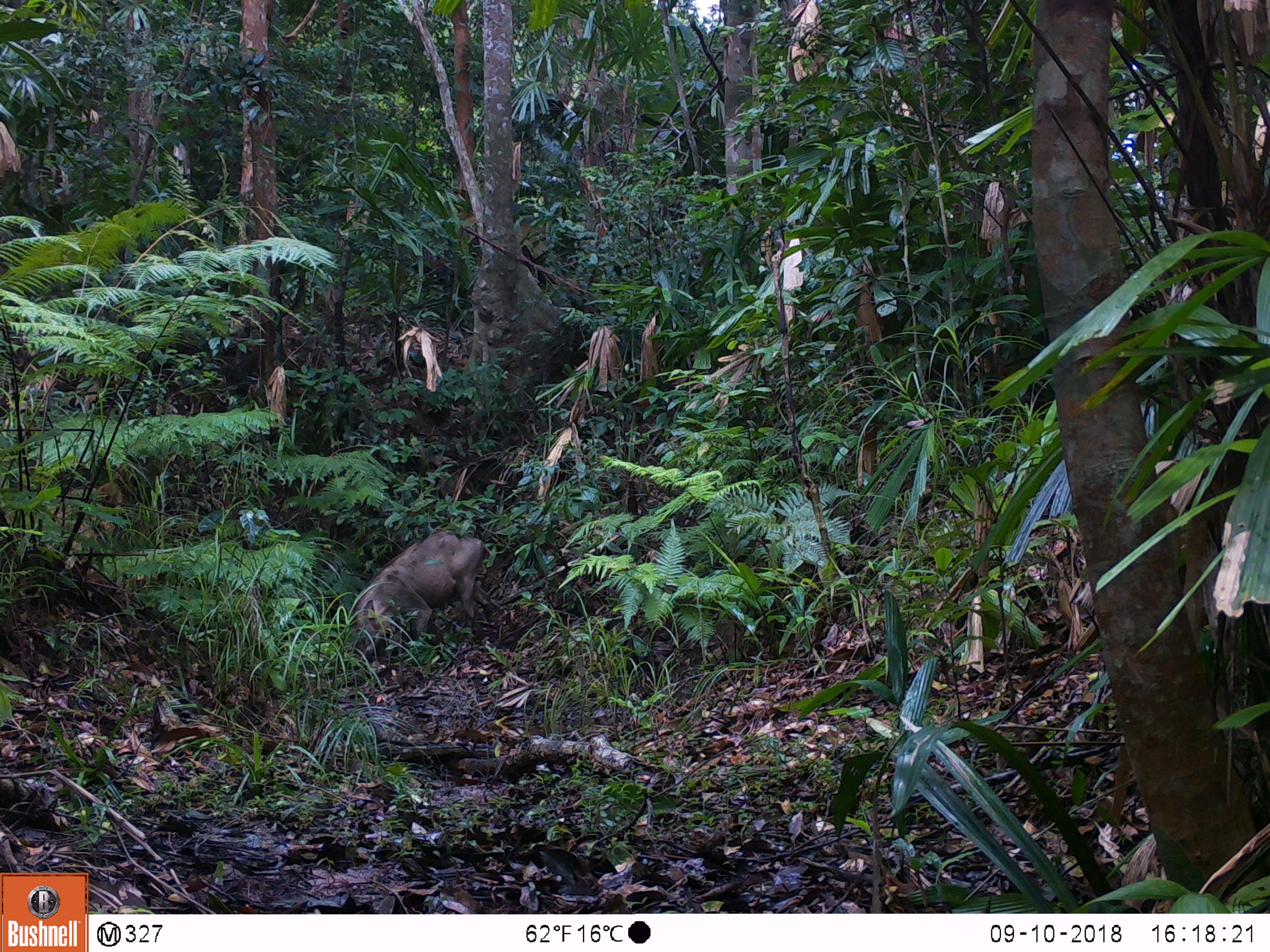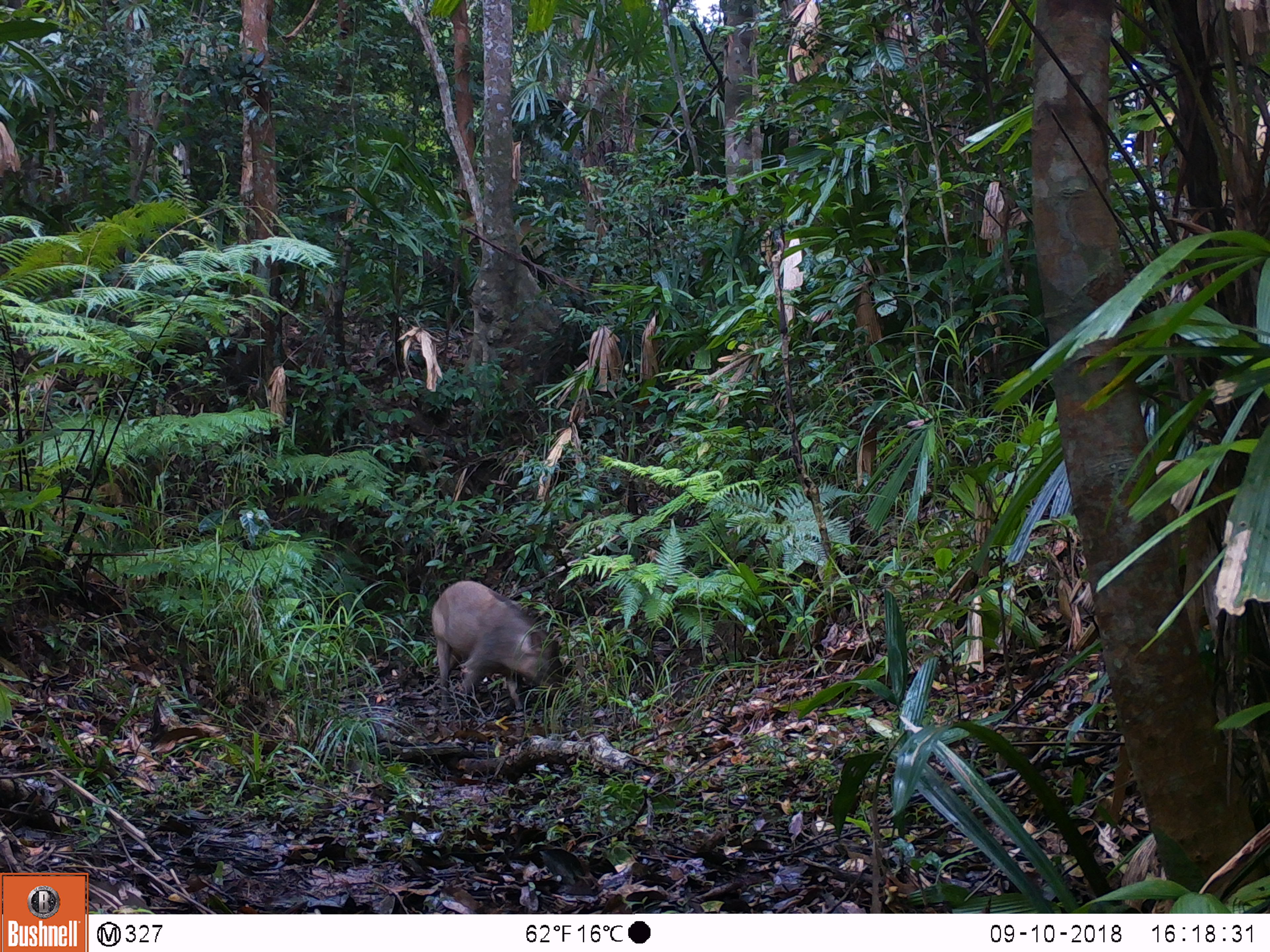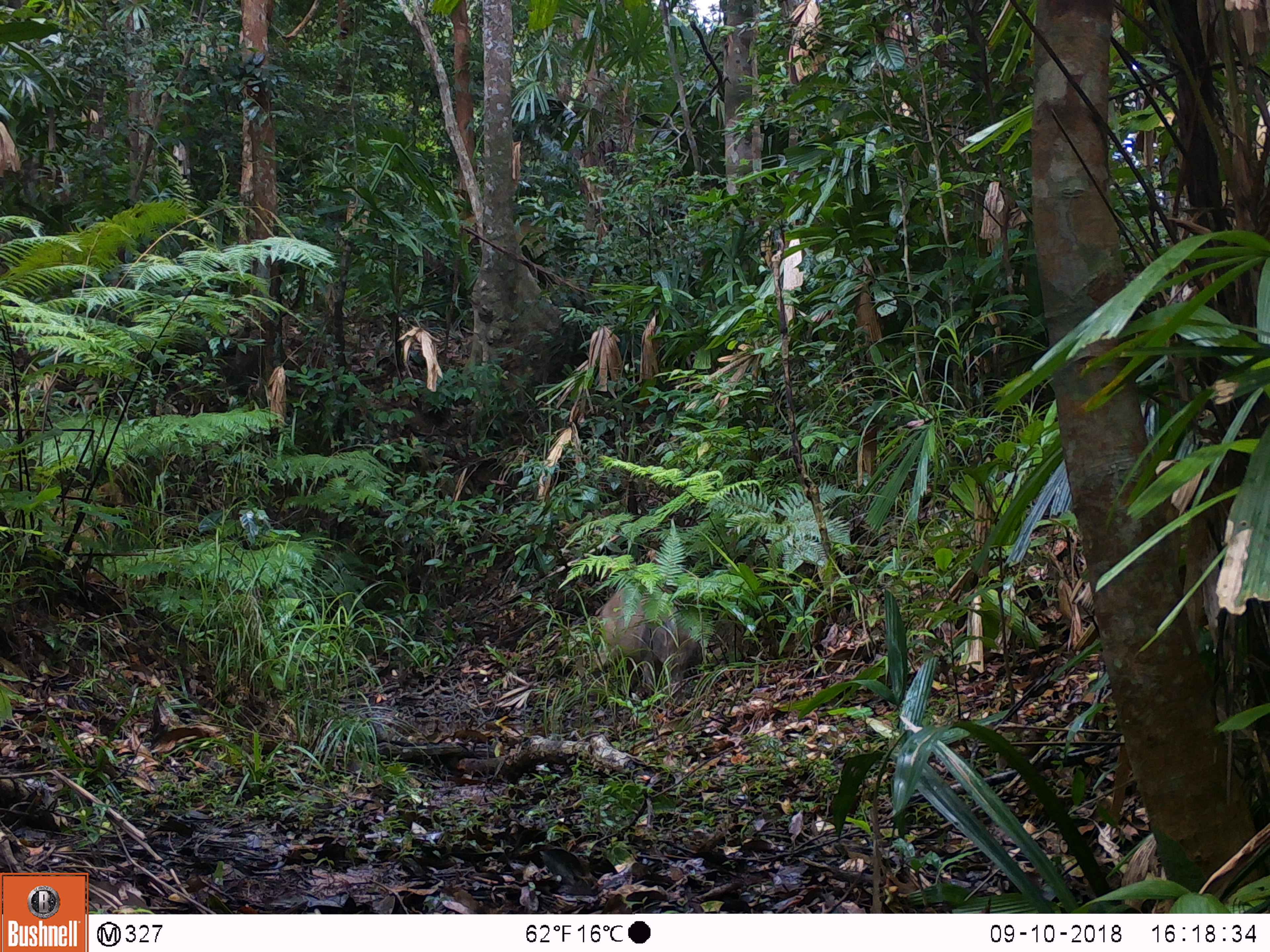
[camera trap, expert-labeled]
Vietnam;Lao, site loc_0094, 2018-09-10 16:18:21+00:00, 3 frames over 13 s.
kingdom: Animalia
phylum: Chordata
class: Mammalia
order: Artiodactyla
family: Suidae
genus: Sus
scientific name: Sus scrofa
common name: eurasian wild pig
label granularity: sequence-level